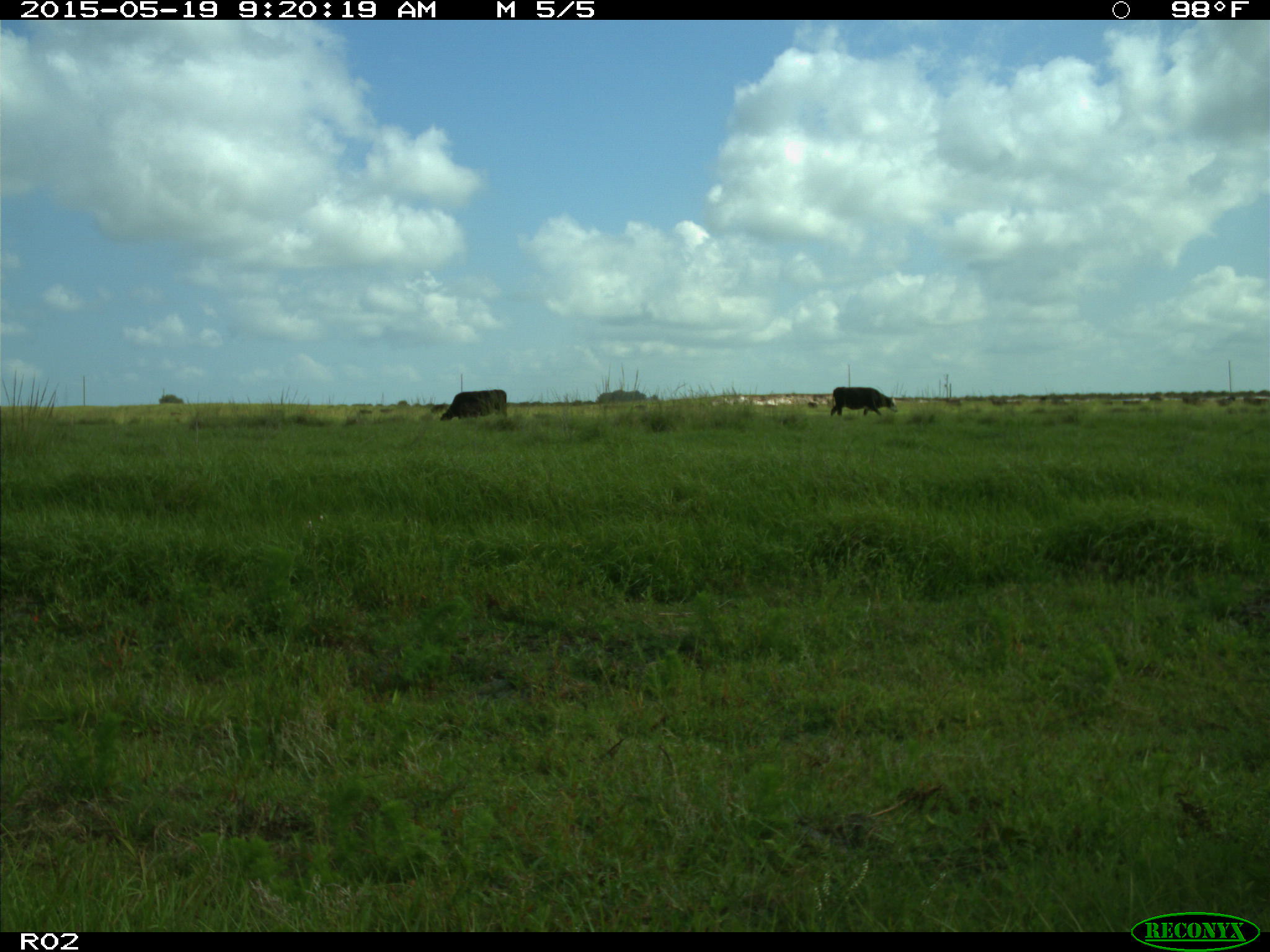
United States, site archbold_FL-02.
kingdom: Animalia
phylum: Chordata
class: Mammalia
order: Artiodactyla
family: Bovidae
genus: Bos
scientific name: Bos taurus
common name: domestic cow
Bos taurus (domestic cow).